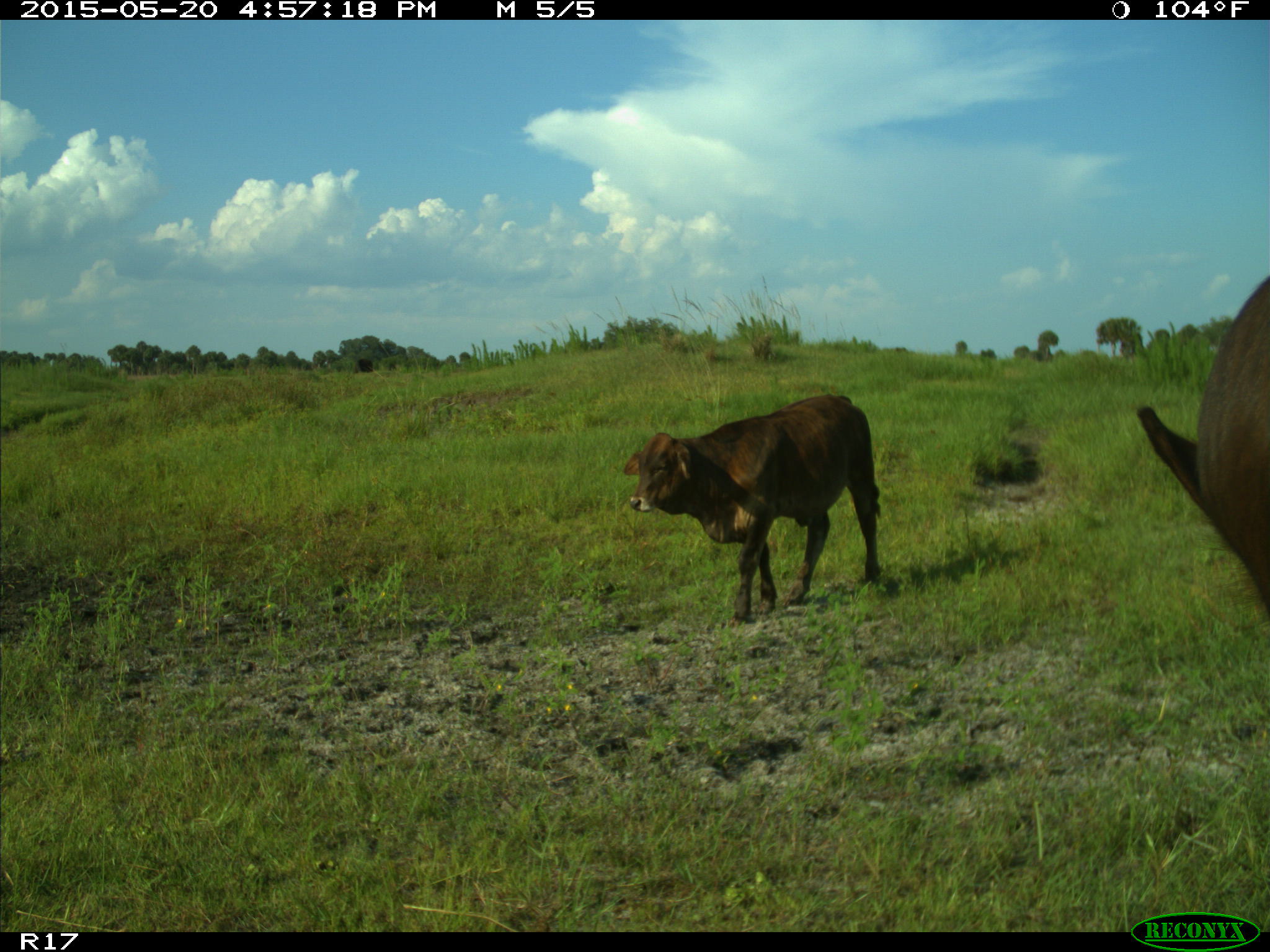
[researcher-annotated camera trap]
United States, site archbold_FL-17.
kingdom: Animalia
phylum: Chordata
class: Mammalia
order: Artiodactyla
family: Bovidae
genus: Bos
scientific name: Bos taurus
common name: domestic cow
Bos taurus (domestic cow).